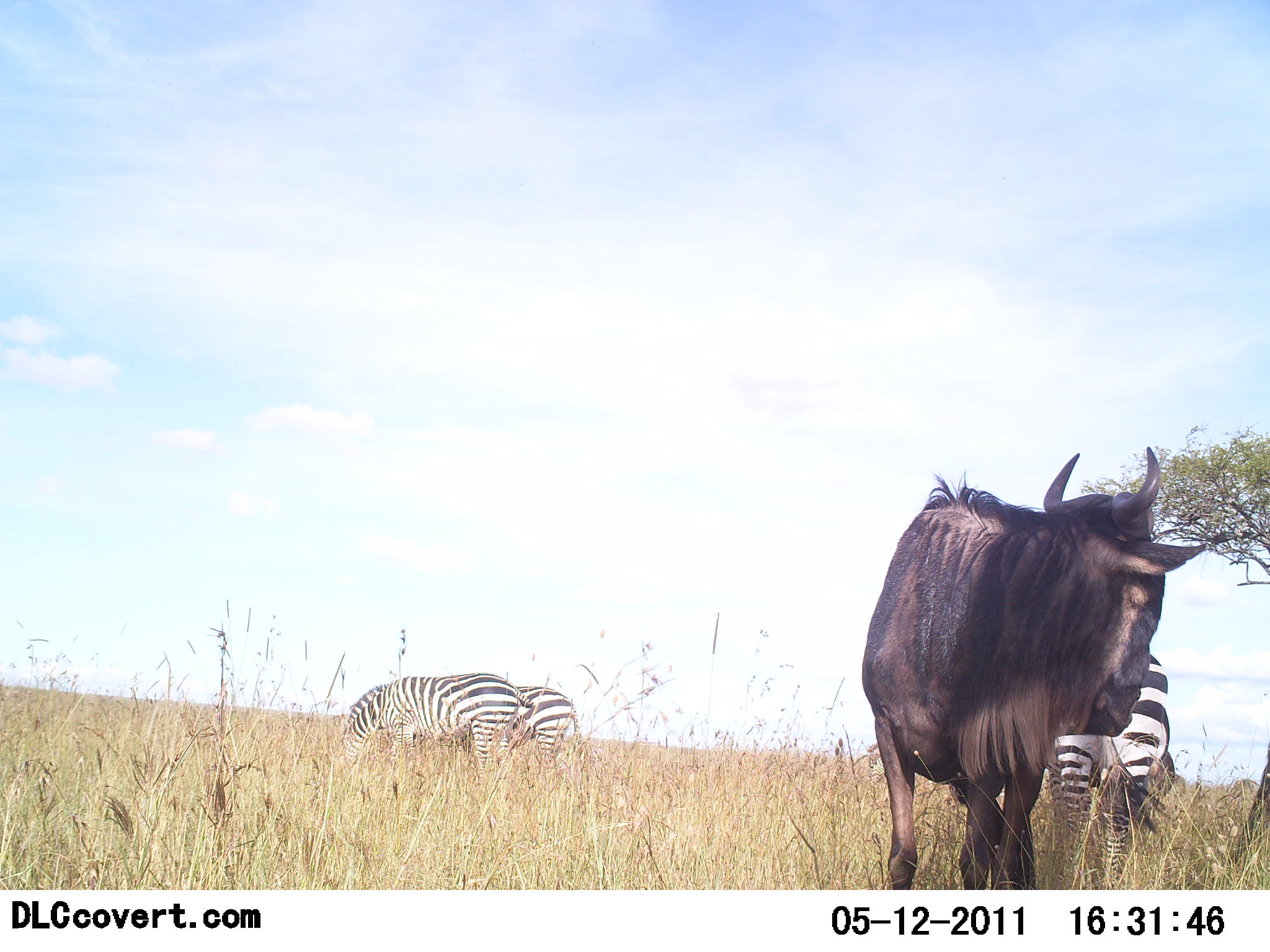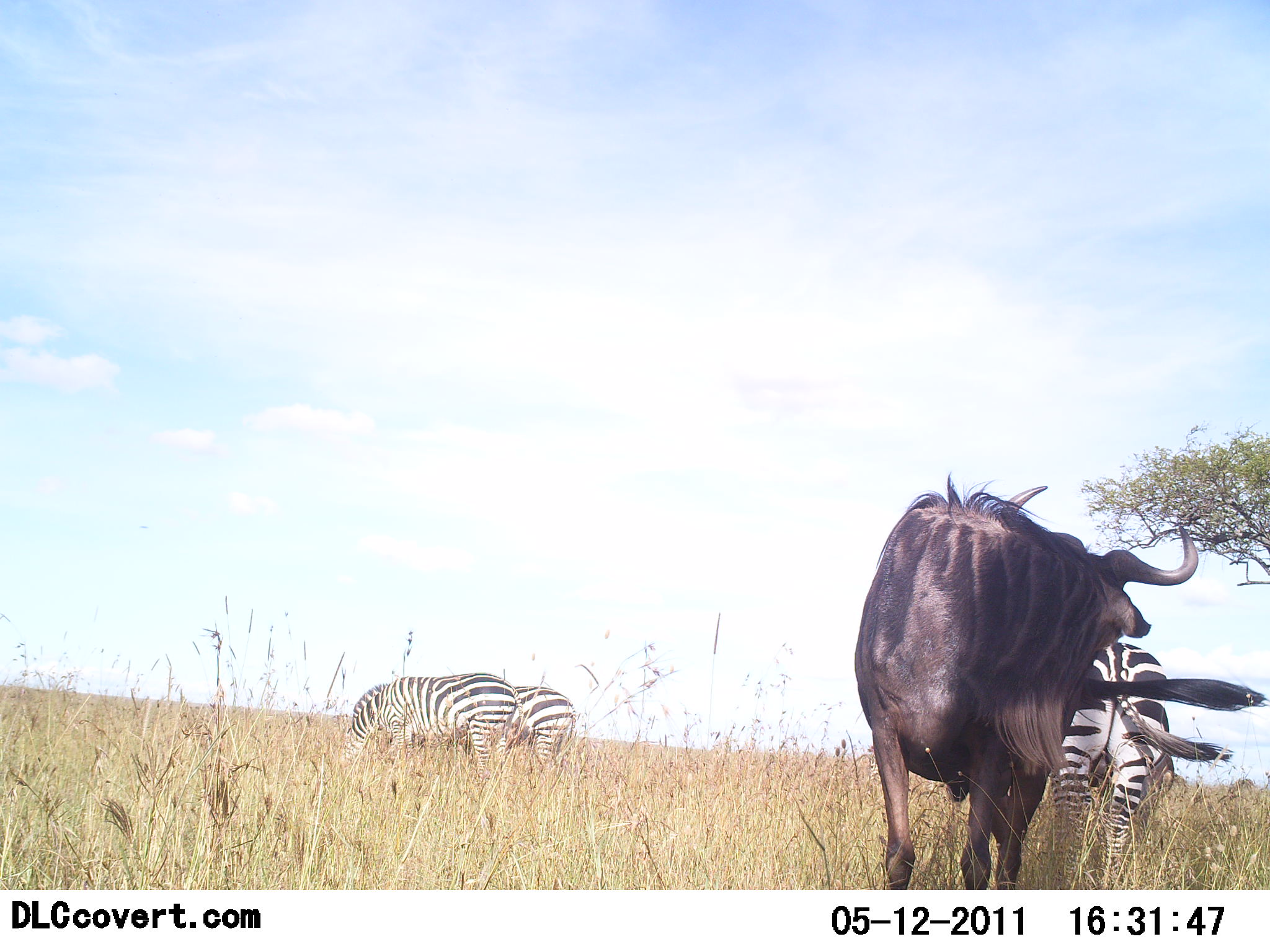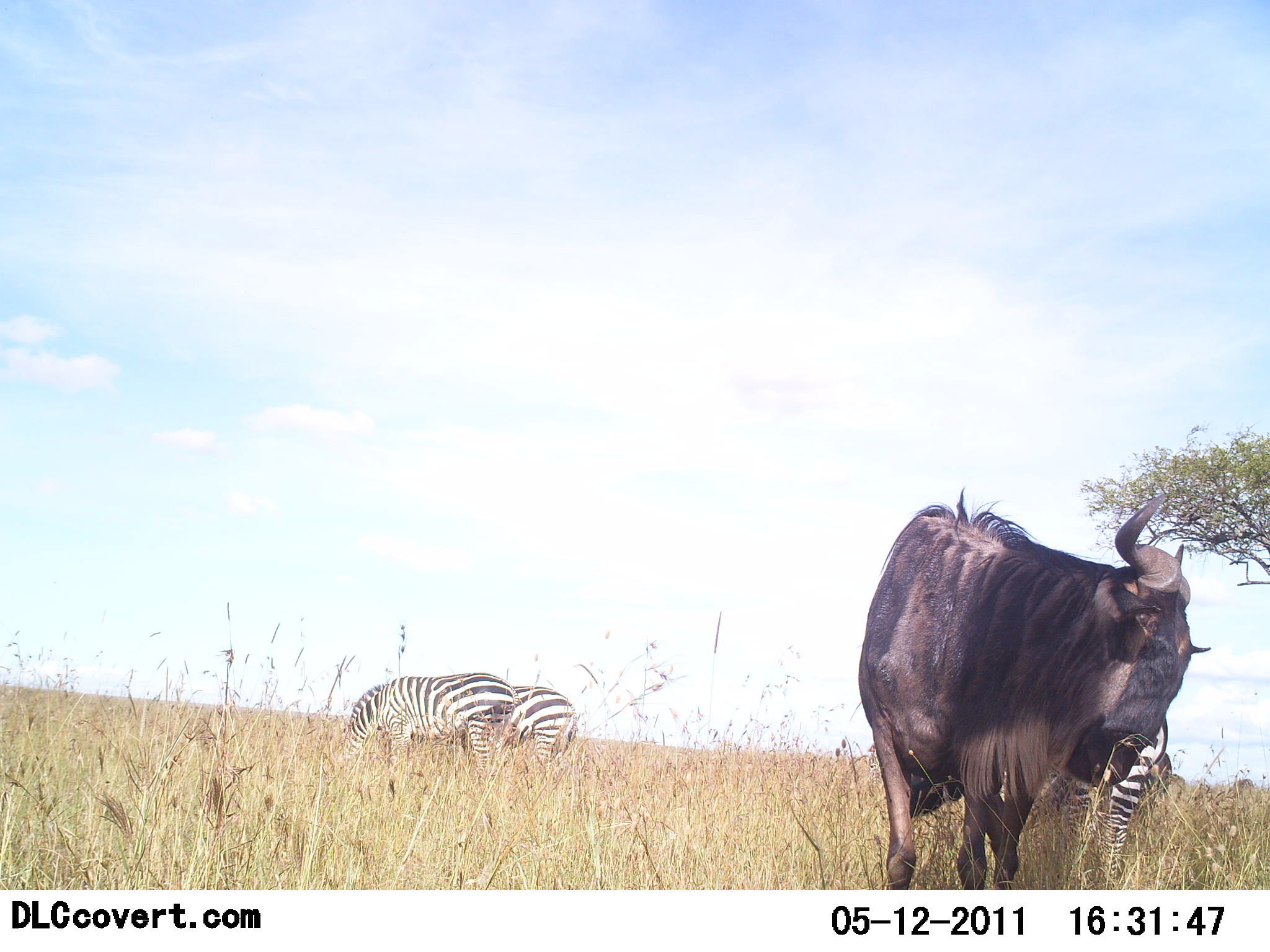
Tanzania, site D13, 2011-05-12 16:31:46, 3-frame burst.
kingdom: Animalia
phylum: Chordata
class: Mammalia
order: Artiodactyla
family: Bovidae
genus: Connochaetes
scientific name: Connochaetes taurinus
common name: blue wildebeest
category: wildebeest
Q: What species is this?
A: Wildebeest (blue wildebeest) (Connochaetes taurinus).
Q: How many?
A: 1.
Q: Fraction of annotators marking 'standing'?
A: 91%.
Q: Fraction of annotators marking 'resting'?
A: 0%.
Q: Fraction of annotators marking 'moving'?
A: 9%.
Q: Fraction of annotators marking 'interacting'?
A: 9%.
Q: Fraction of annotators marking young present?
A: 0%.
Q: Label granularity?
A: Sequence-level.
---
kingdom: Animalia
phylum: Chordata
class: Mammalia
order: Perissodactyla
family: Equidae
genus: Equus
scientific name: Equus quagga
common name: plains zebra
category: zebra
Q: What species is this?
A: Zebra (plains zebra) (Equus quagga).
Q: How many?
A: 3.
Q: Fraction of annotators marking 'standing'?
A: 36%.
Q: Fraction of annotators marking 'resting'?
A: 0%.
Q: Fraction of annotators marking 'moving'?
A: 0%.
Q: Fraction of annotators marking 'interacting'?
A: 9%.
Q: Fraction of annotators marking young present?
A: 0%.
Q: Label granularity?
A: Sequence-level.